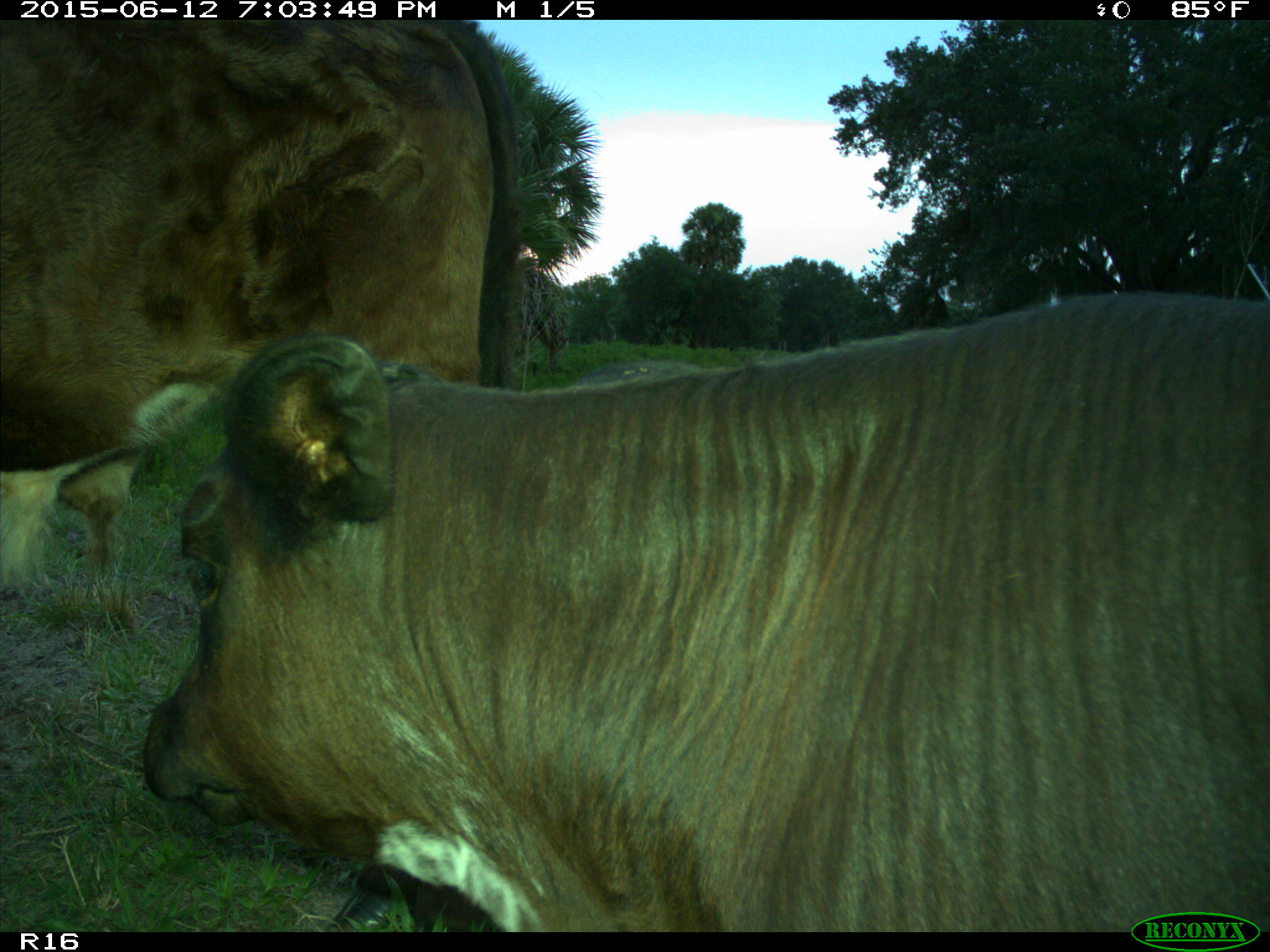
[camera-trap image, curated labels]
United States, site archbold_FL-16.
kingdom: Animalia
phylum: Chordata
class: Mammalia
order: Artiodactyla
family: Bovidae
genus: Bos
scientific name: Bos taurus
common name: domestic cow